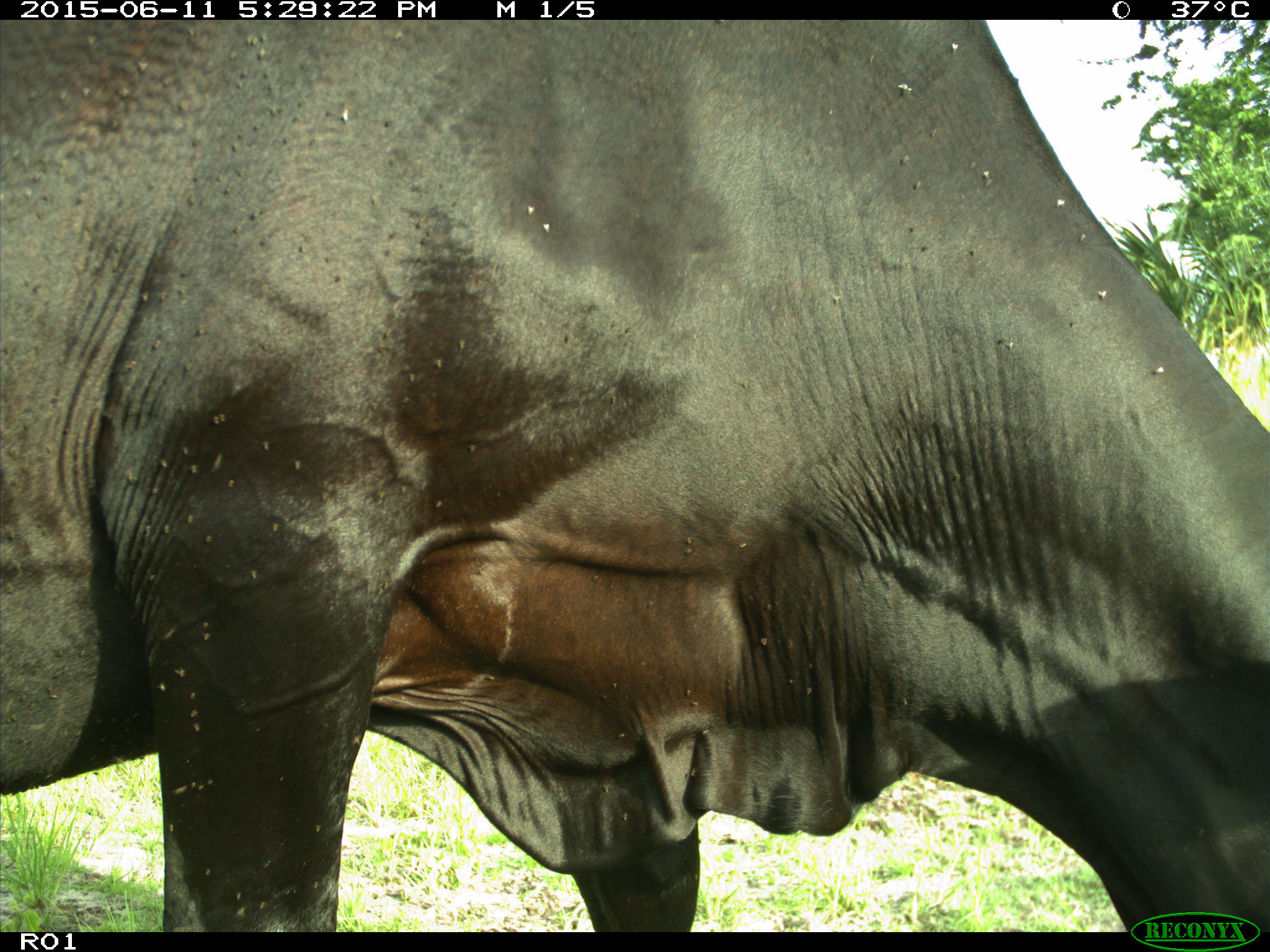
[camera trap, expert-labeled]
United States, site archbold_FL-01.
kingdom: Animalia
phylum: Chordata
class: Mammalia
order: Artiodactyla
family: Bovidae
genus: Bos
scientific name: Bos taurus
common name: domestic cow